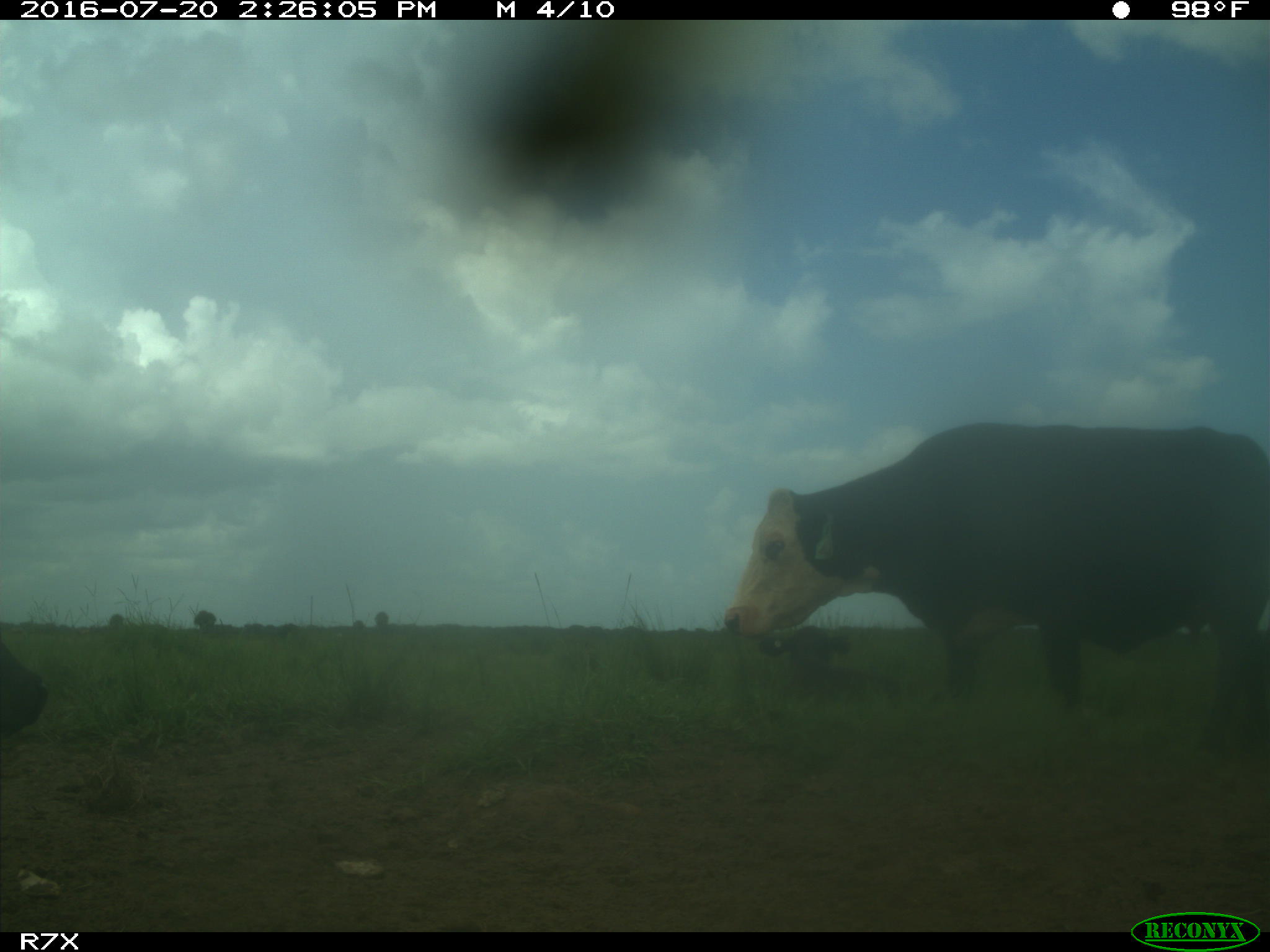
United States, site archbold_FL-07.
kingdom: Animalia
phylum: Chordata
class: Mammalia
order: Artiodactyla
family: Bovidae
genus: Bos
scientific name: Bos taurus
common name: domestic cow